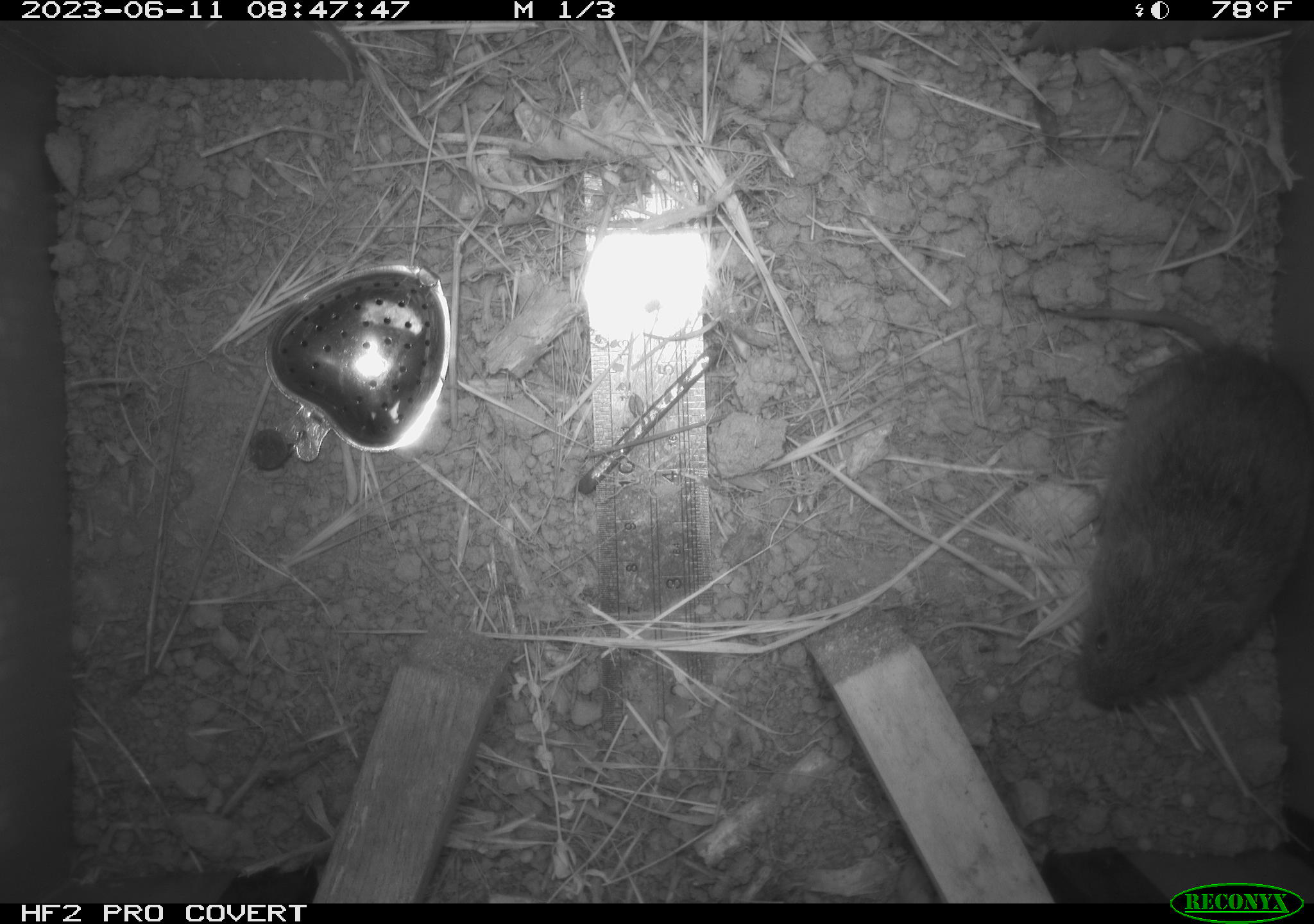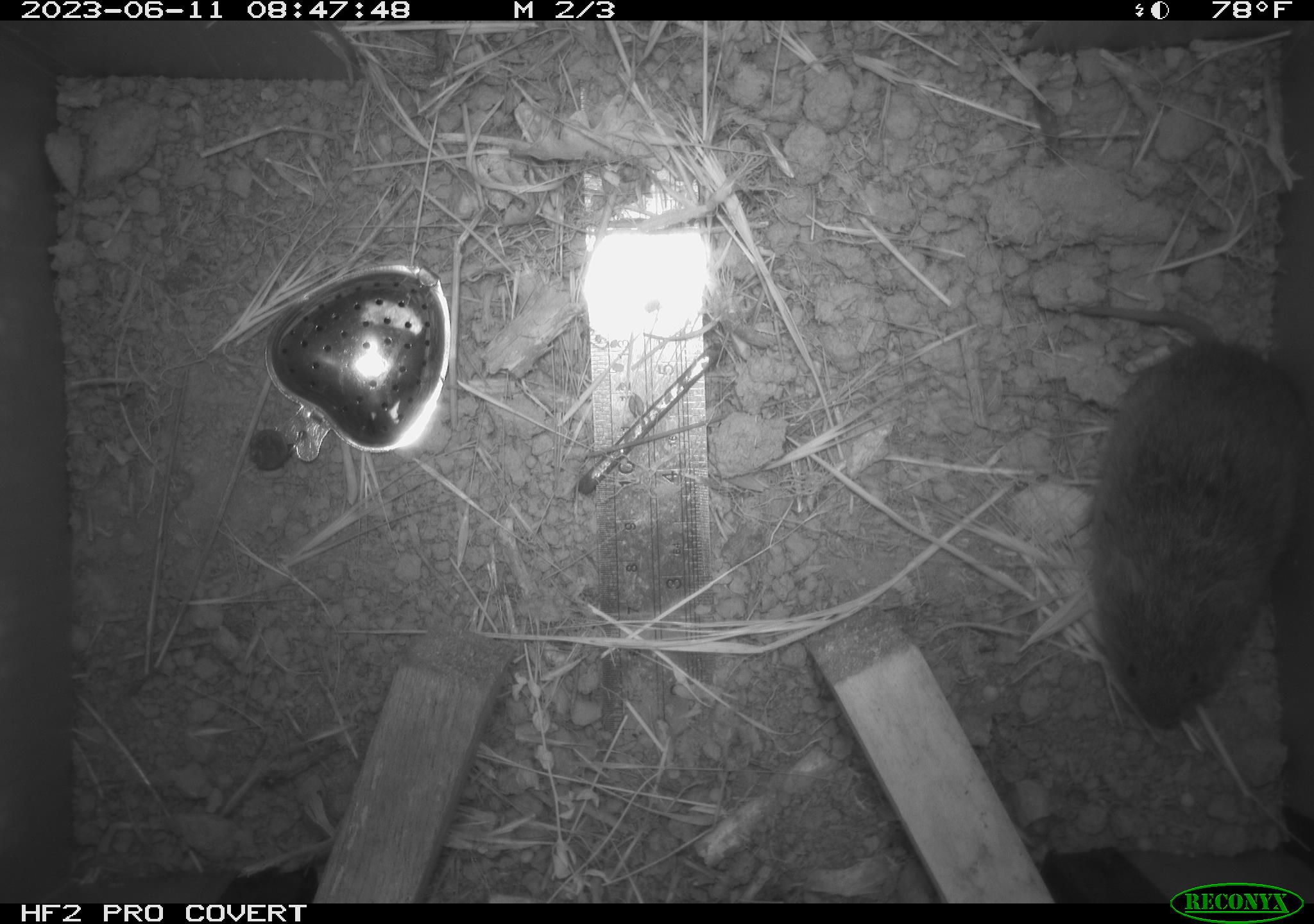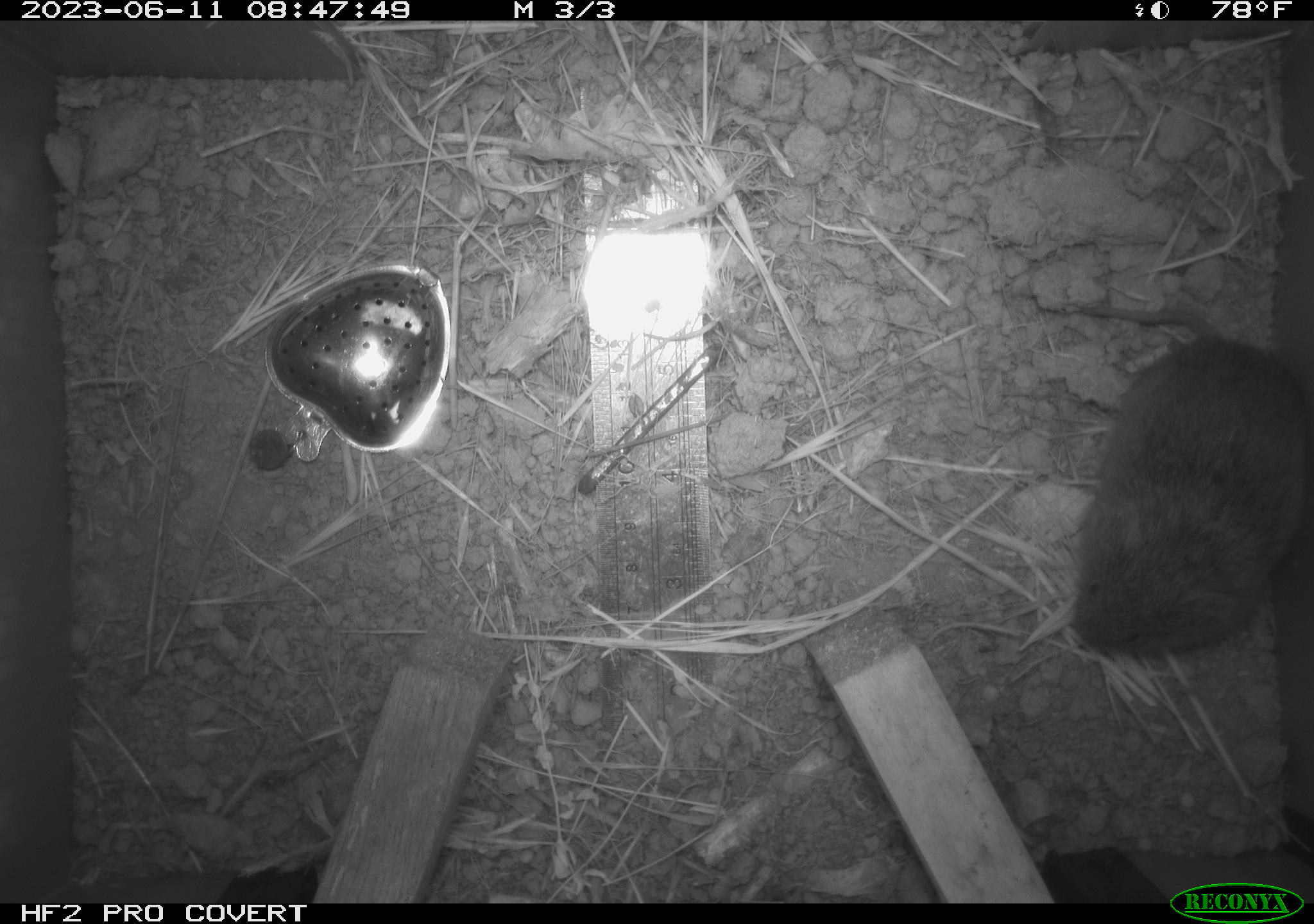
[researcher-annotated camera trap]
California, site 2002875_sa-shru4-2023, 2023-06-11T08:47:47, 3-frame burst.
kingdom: Animalia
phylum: Chordata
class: Mammalia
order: Rodentia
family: Cricetidae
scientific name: Arvicolinae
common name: voles, lemmings, and muskrats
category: arvicolinae subfamily